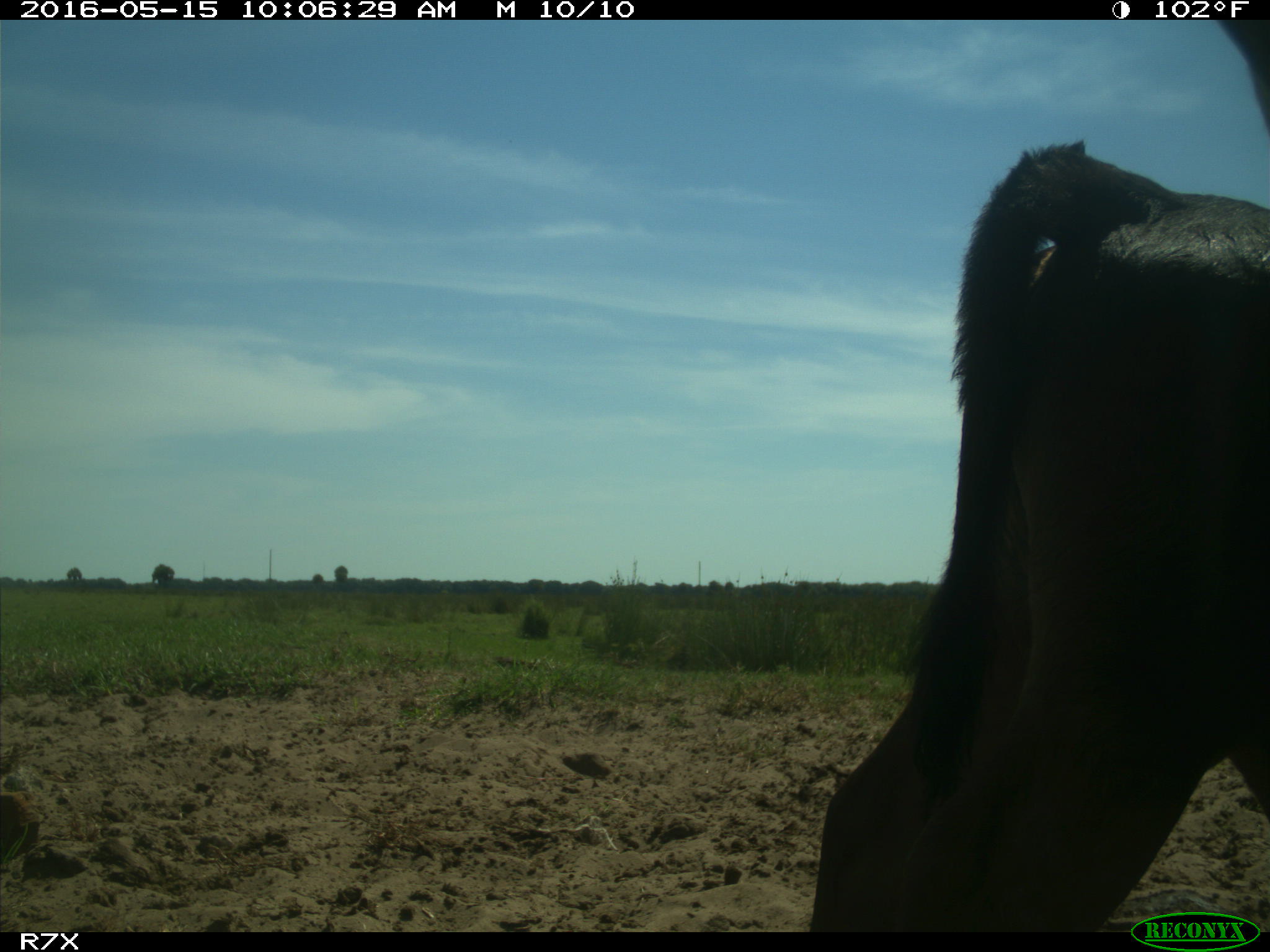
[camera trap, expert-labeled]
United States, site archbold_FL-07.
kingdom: Animalia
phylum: Chordata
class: Mammalia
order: Artiodactyla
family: Bovidae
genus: Bos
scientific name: Bos taurus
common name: domestic cow